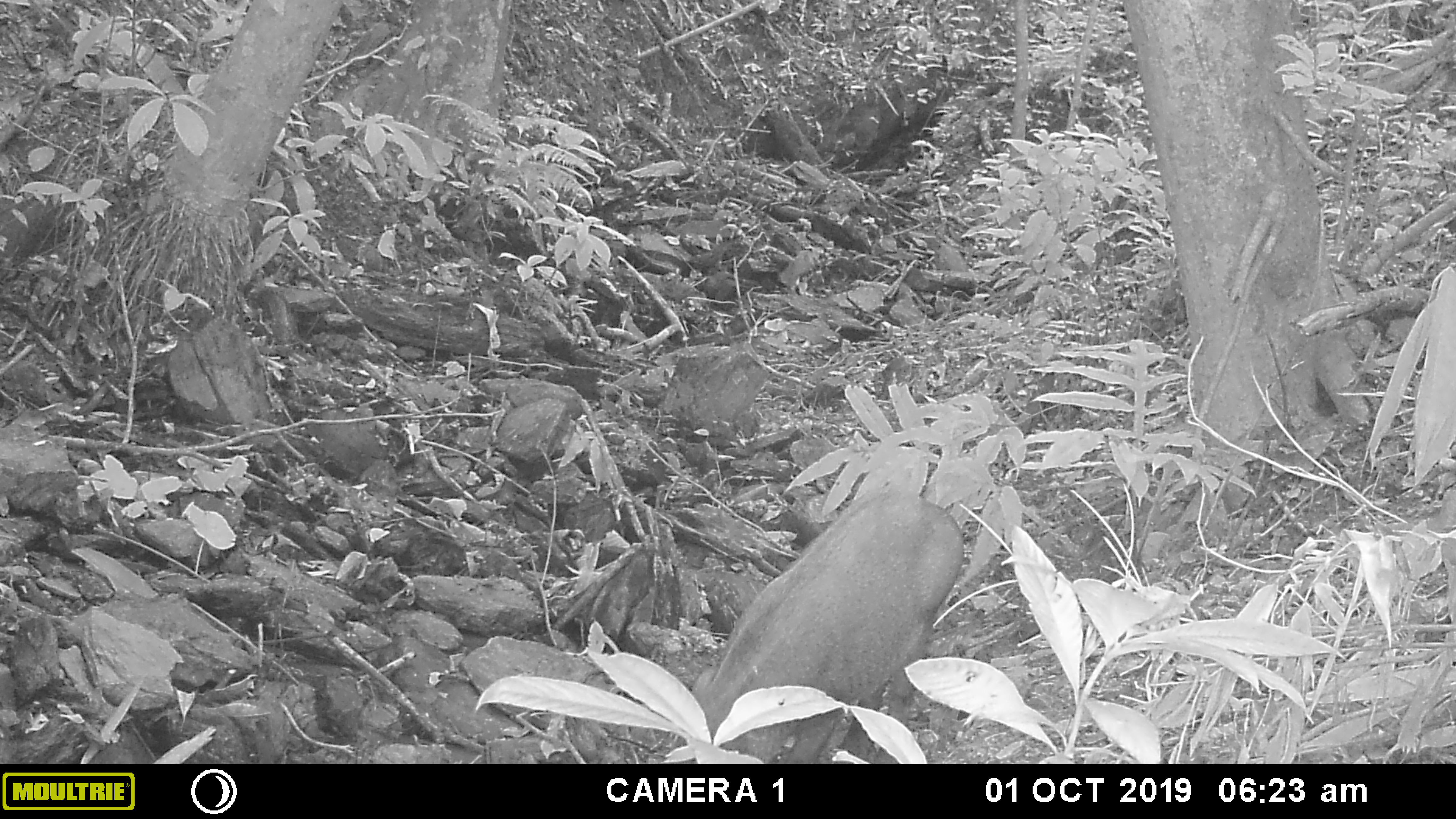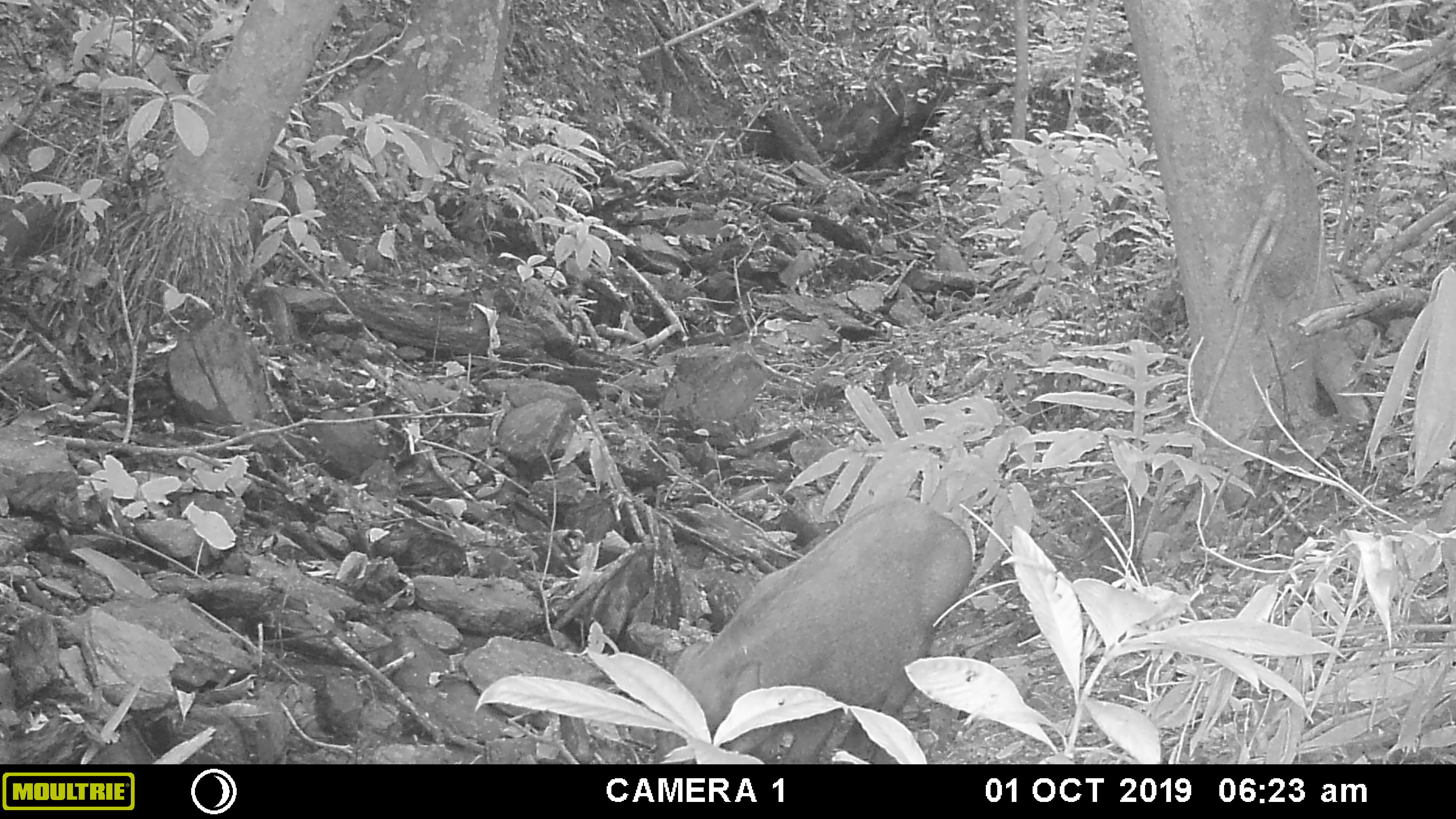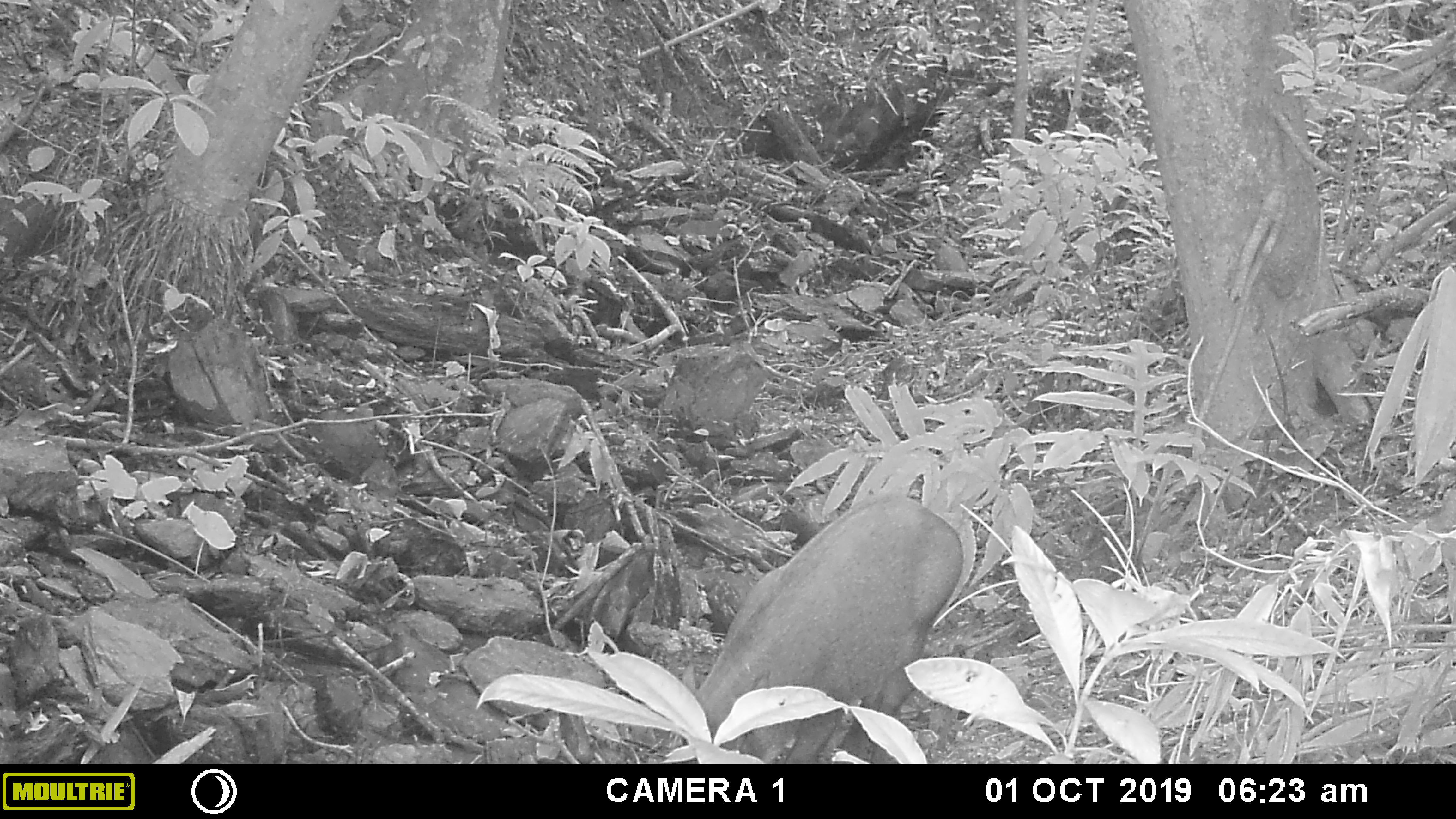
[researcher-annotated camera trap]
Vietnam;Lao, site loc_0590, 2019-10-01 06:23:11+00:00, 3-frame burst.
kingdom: Animalia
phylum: Chordata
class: Mammalia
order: Artiodactyla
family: Suidae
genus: Sus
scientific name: Sus scrofa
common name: eurasian wild pig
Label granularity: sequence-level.